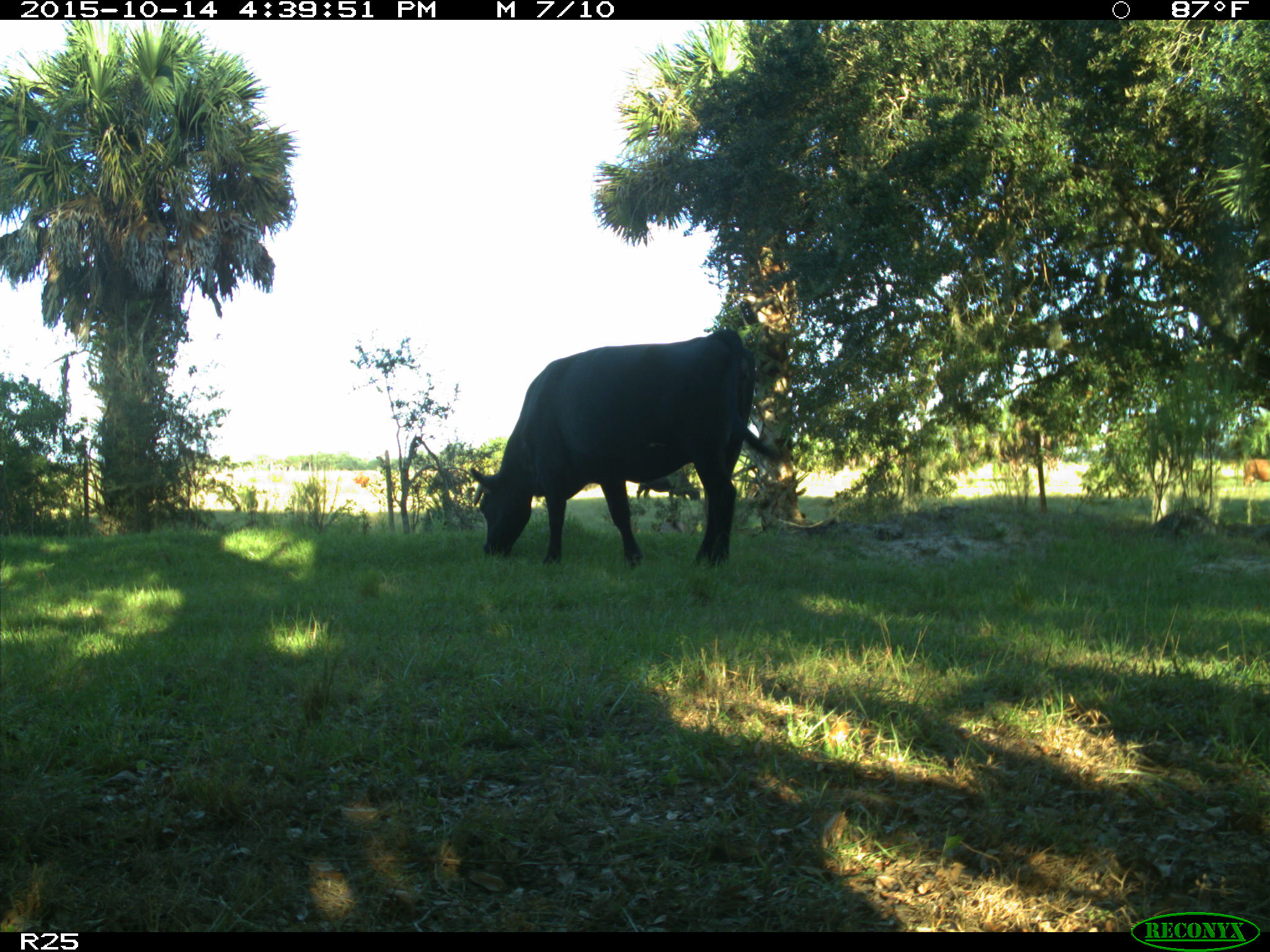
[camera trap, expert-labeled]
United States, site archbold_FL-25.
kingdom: Animalia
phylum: Chordata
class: Mammalia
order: Artiodactyla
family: Bovidae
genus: Bos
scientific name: Bos taurus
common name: domestic cow